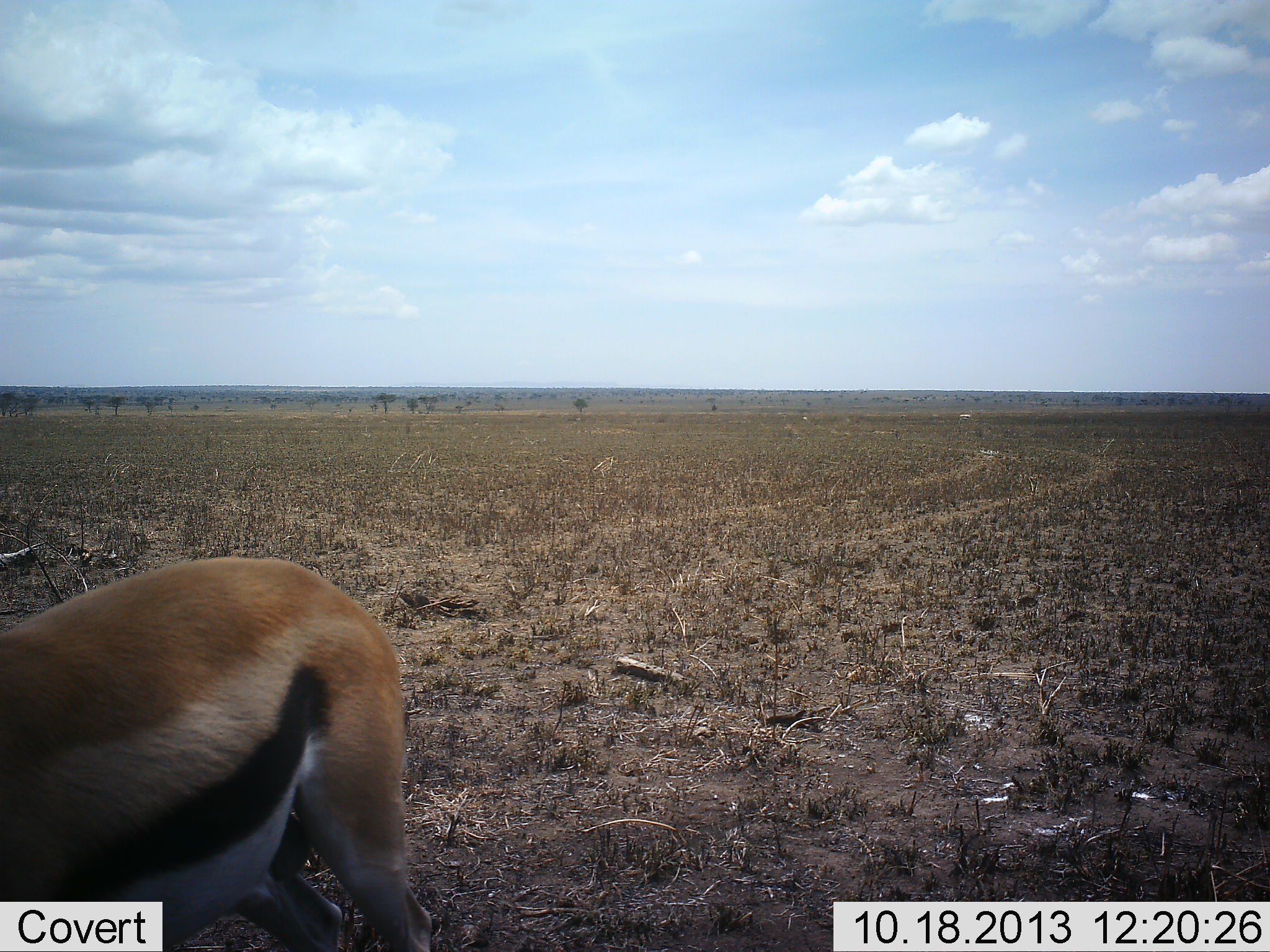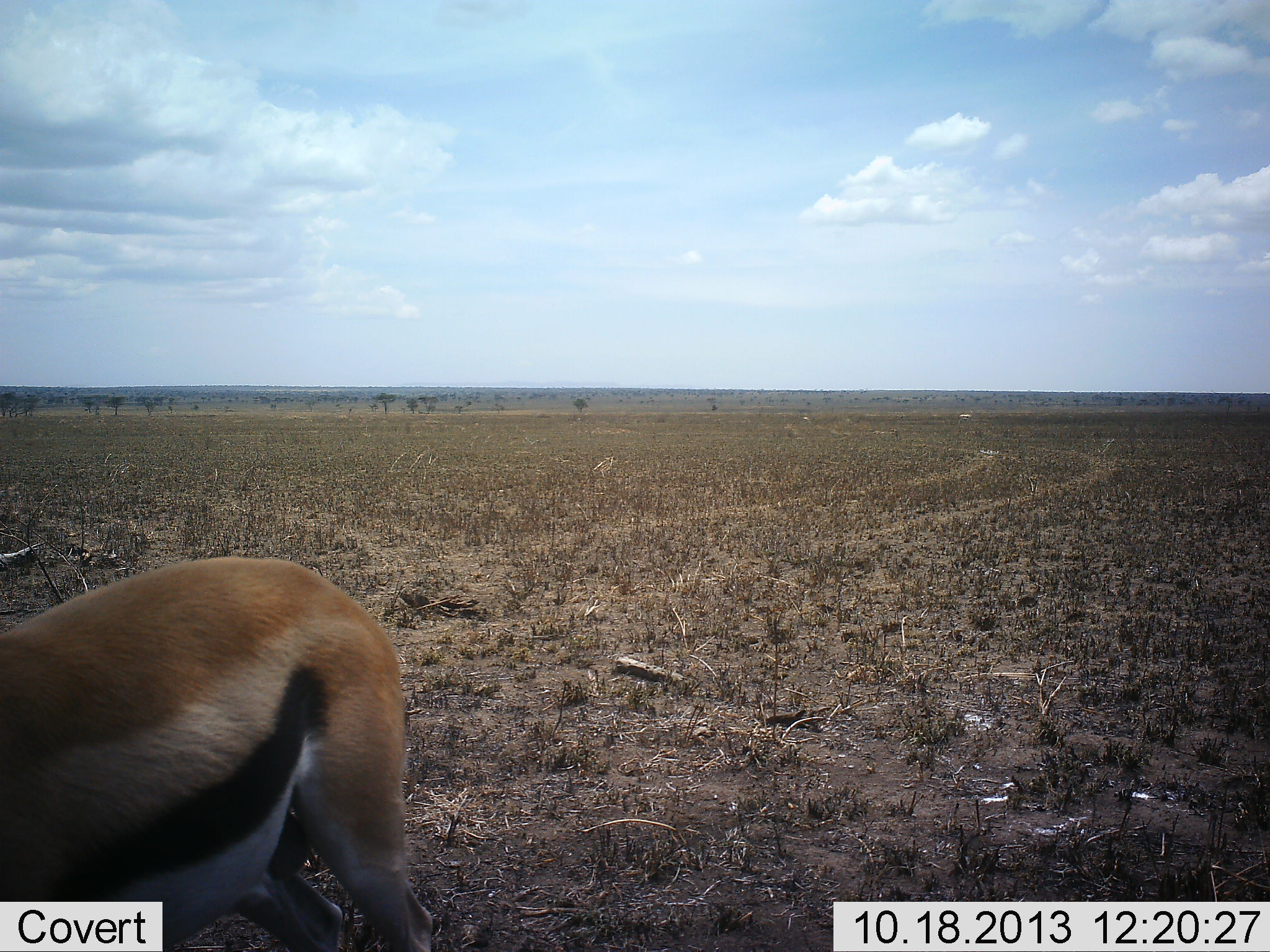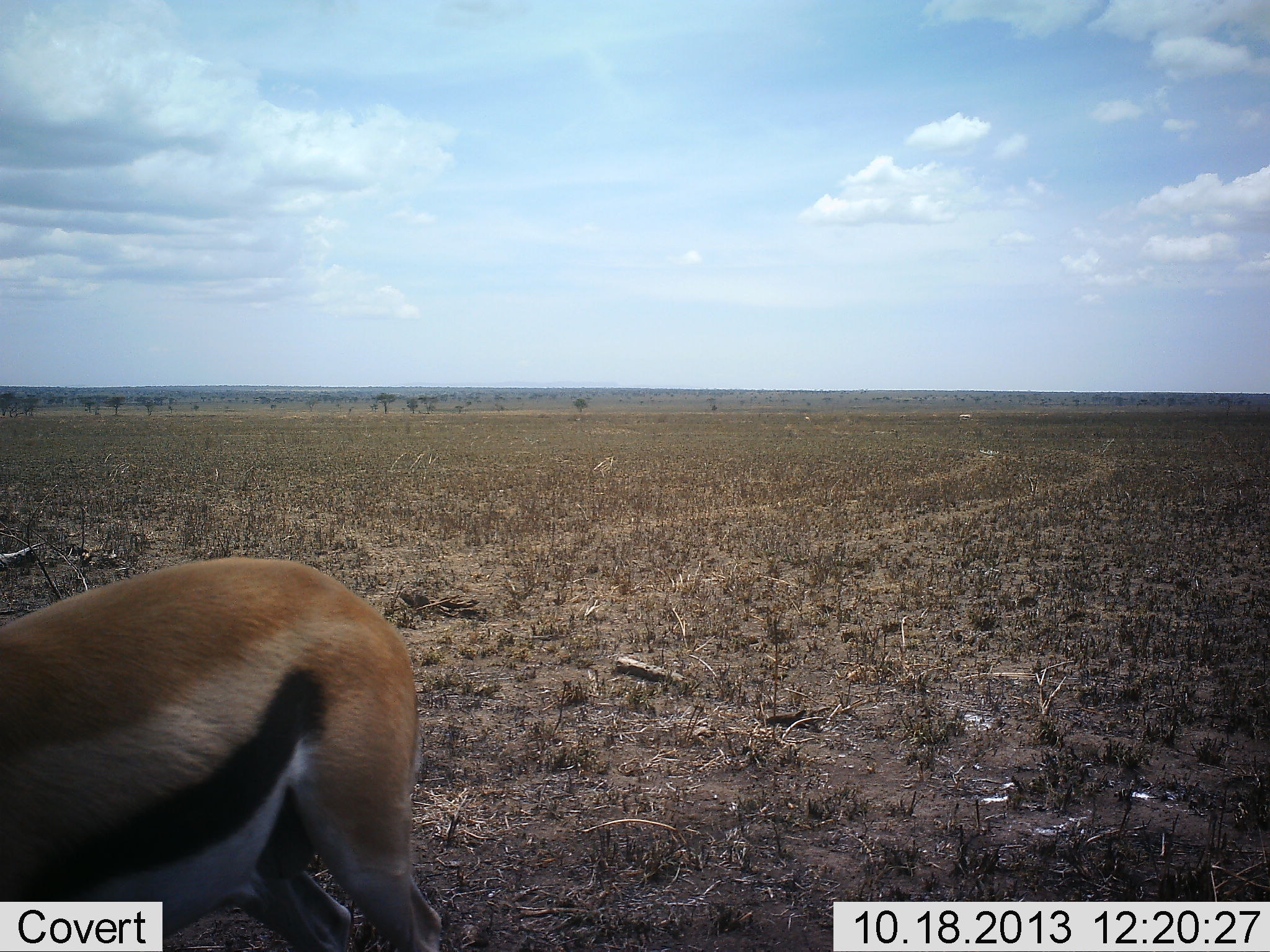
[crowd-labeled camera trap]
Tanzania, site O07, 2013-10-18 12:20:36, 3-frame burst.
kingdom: Animalia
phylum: Chordata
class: Mammalia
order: Artiodactyla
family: Bovidae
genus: Eudorcas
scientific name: Eudorcas thomsonii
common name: thomson's gazelle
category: gazellethomsons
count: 1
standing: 80%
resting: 0%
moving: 10%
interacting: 0%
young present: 0%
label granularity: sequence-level